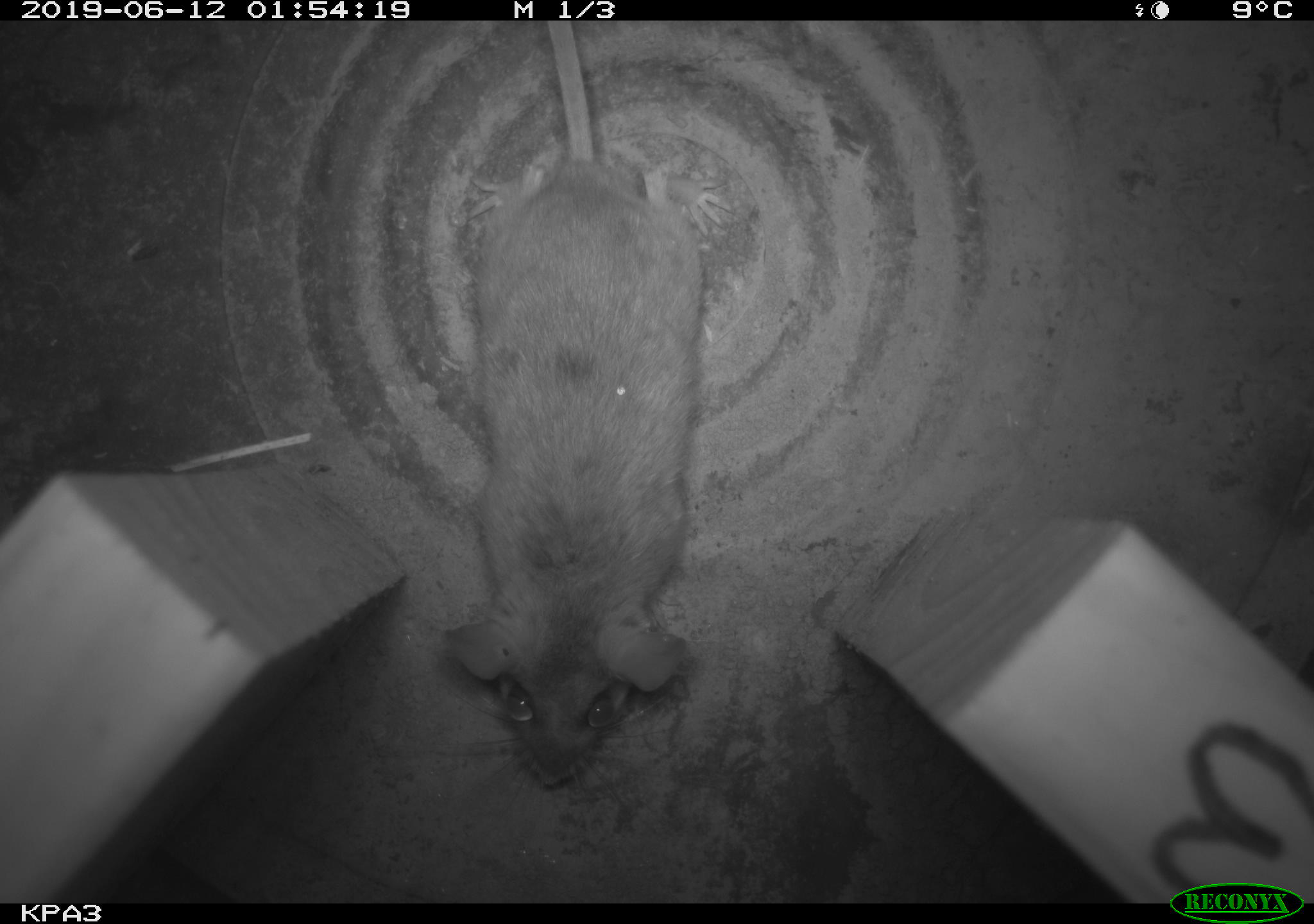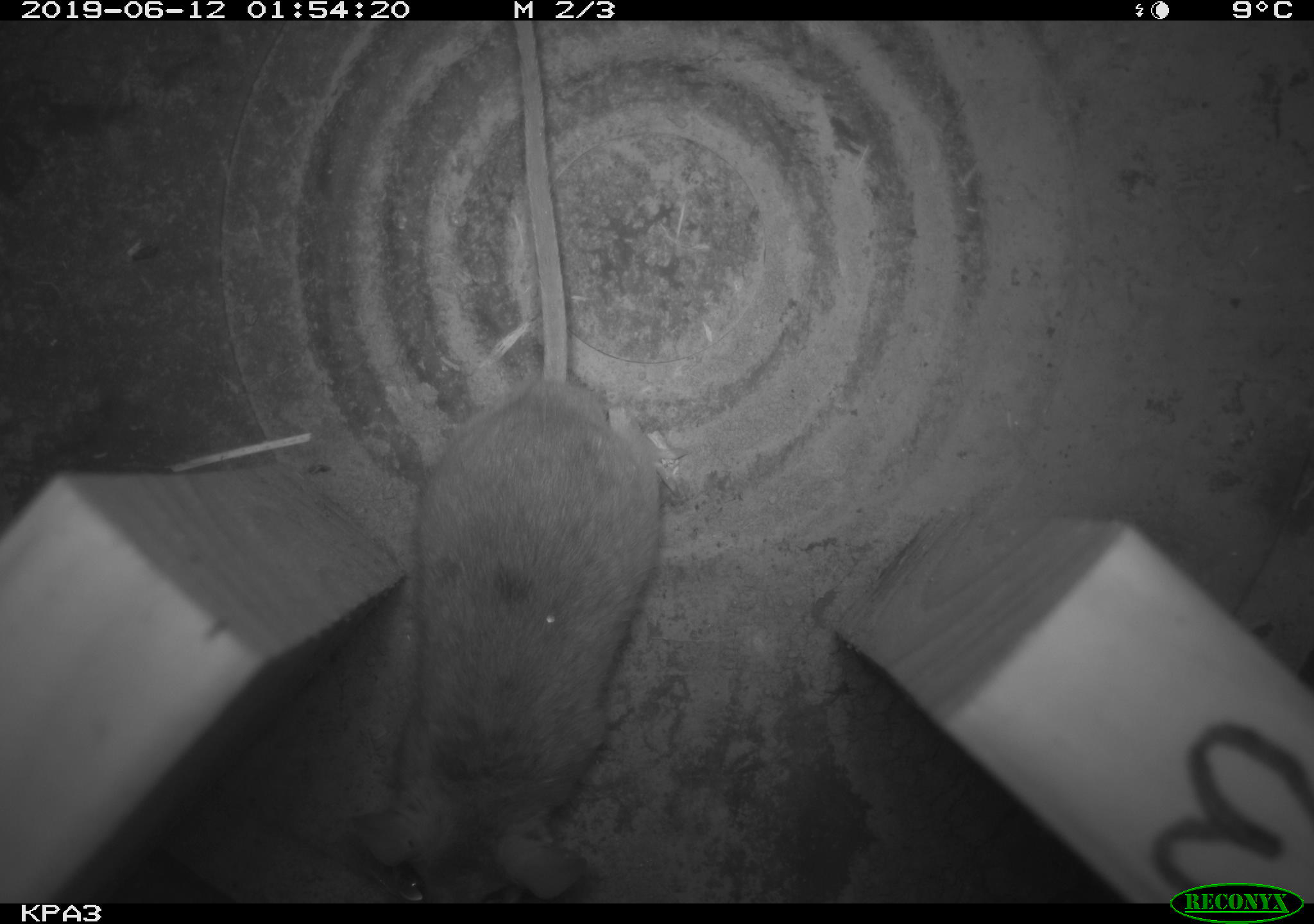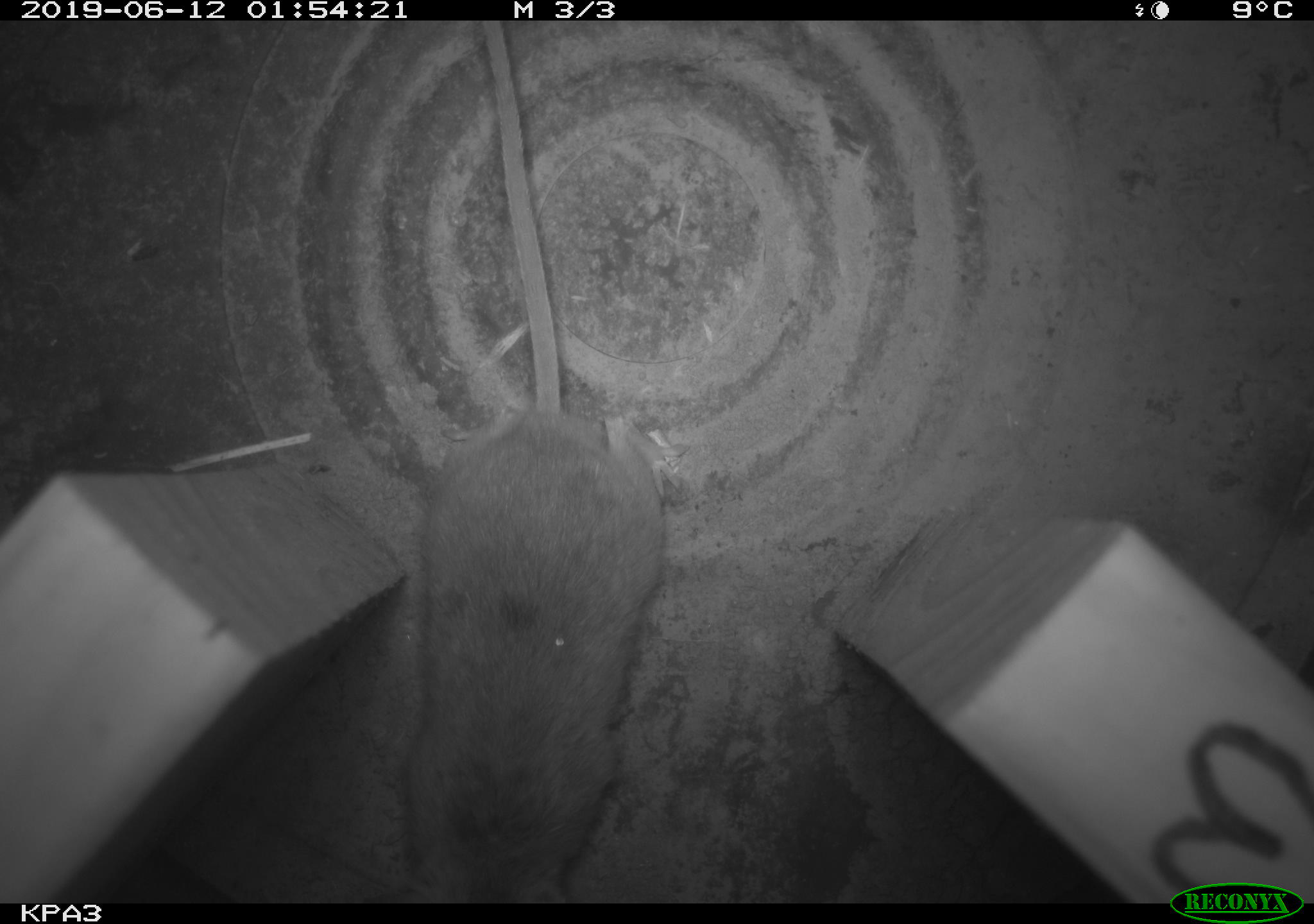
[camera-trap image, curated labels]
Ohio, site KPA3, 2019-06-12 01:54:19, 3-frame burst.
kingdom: Animalia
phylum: Chordata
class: Mammalia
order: Rodentia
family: Cricetidae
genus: Peromyscus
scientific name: Peromyscus leucopus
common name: white-footed mouse